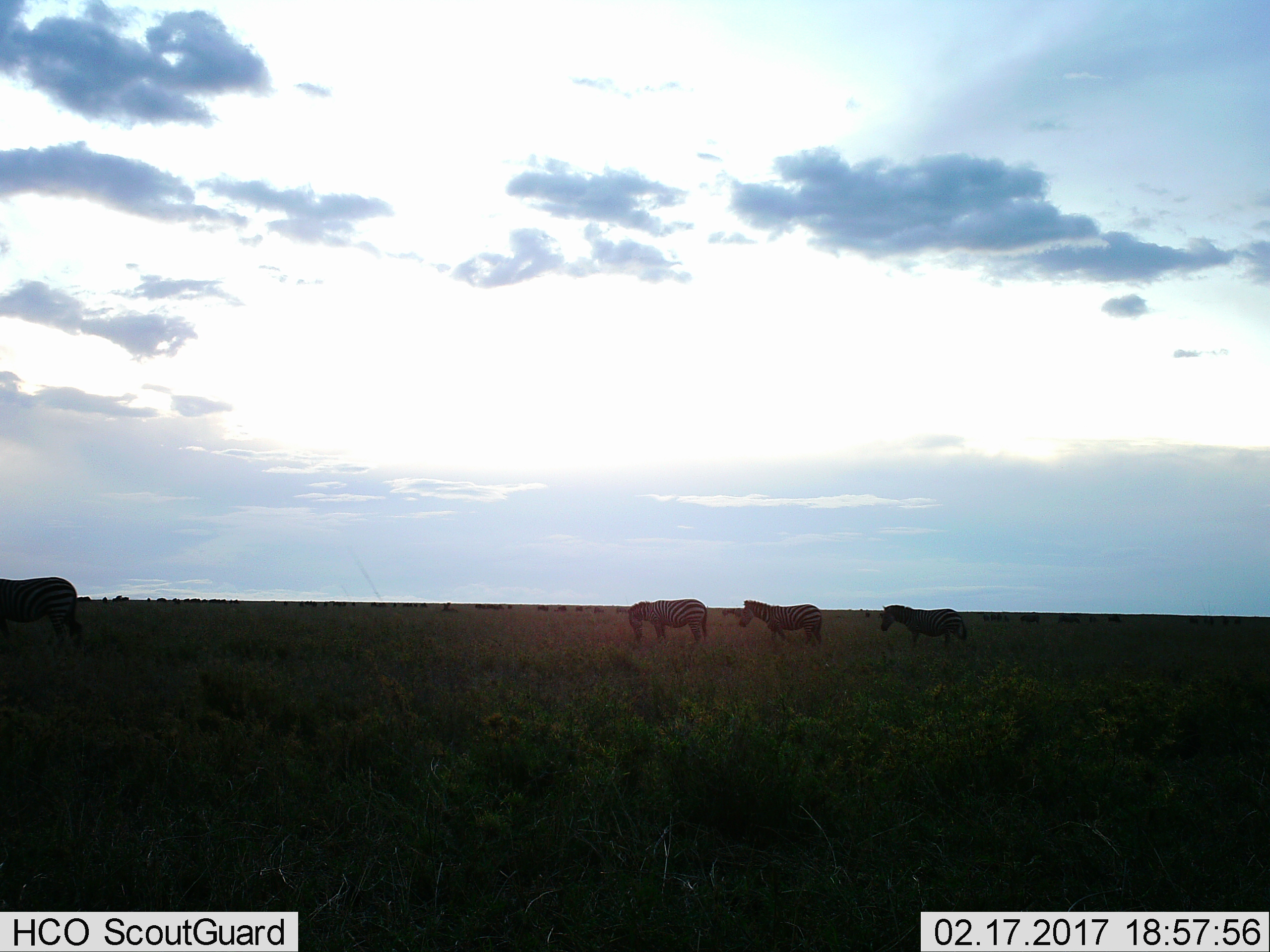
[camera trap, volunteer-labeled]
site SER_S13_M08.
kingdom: Animalia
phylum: Chordata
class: Mammalia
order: Perissodactyla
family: Equidae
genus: Equus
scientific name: Equus quagga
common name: plains zebra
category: zebraplains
Zebraplains (plains zebra) (Equus quagga), count 4. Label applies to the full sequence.